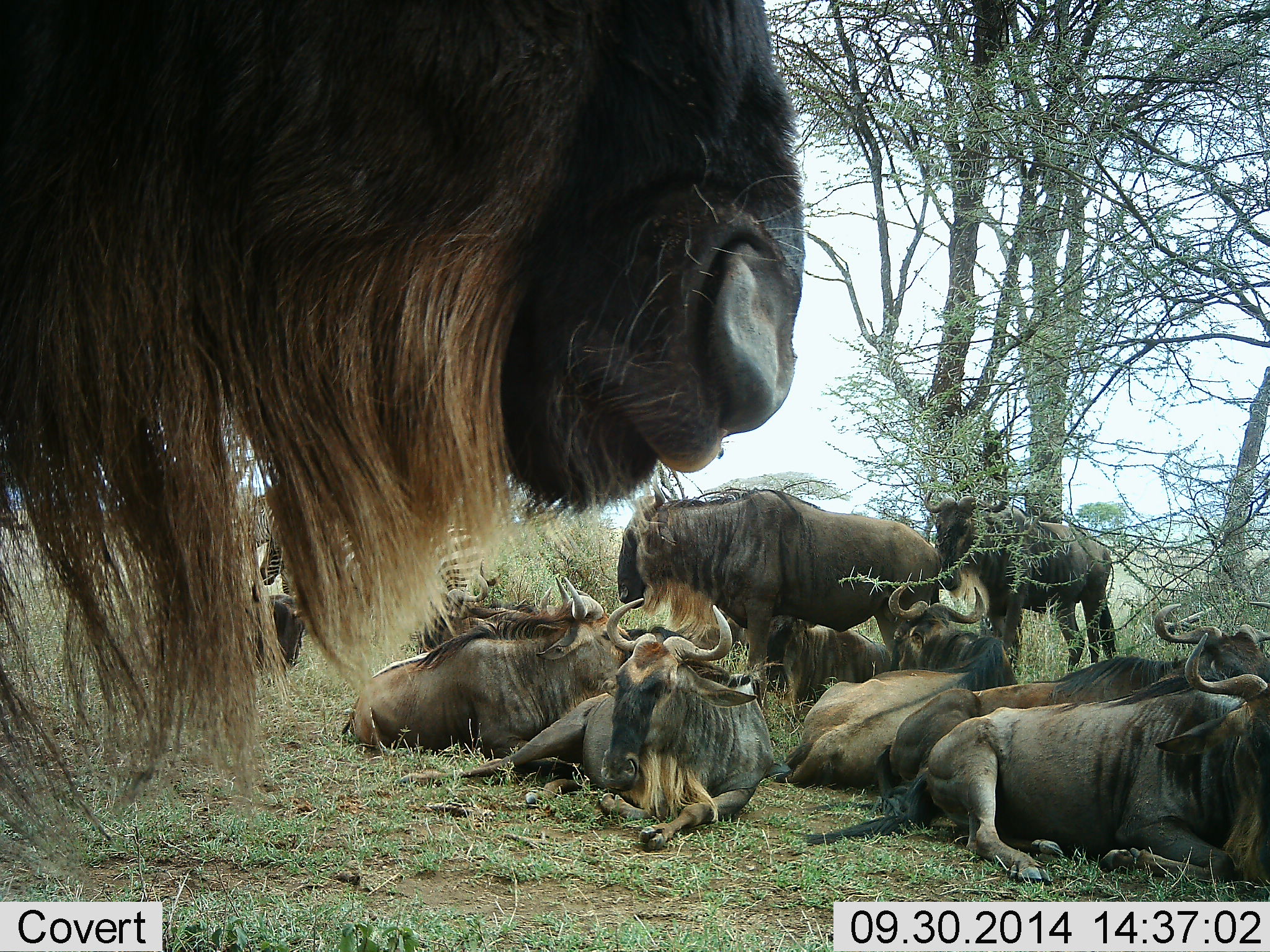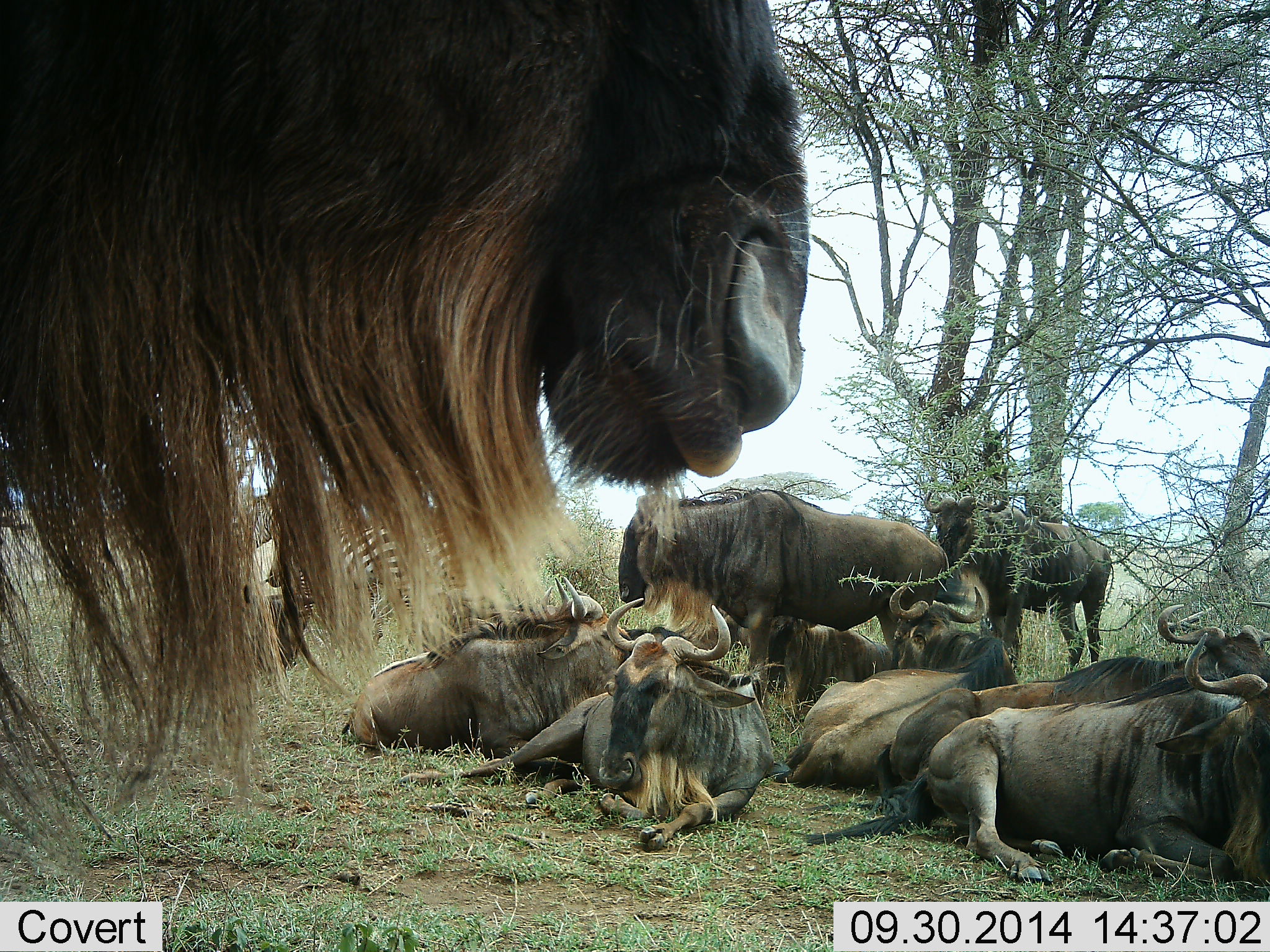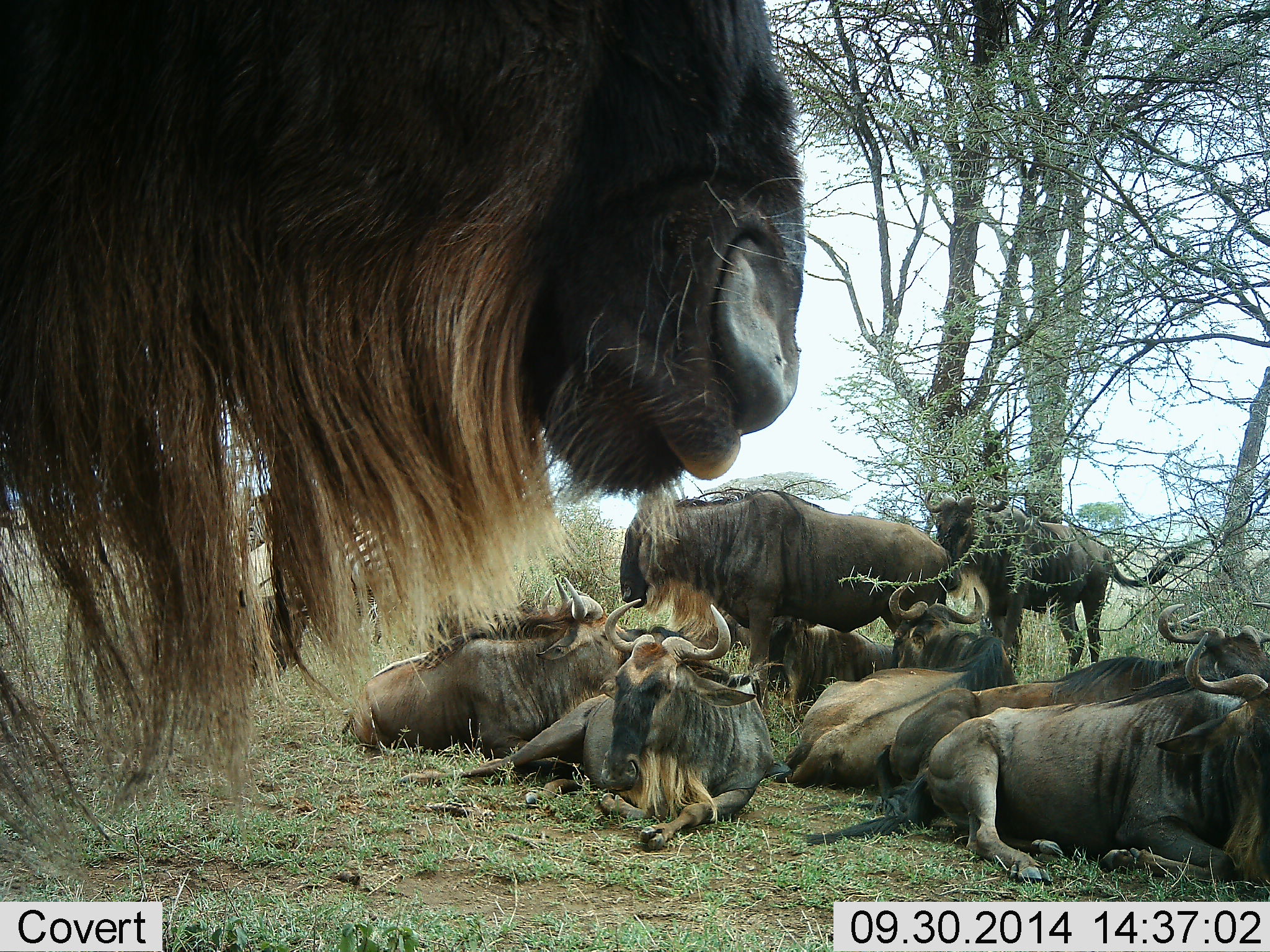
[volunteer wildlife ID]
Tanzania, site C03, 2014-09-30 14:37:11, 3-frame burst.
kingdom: Animalia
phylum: Chordata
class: Mammalia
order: Artiodactyla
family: Bovidae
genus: Connochaetes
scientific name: Connochaetes taurinus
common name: blue wildebeest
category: wildebeest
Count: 9.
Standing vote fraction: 69%.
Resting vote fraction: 100%.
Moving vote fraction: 0%.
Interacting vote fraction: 0%.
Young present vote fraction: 0%.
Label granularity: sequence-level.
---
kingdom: Animalia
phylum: Chordata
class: Mammalia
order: Perissodactyla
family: Equidae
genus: Equus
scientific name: Equus quagga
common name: plains zebra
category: zebra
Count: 2.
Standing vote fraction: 100%.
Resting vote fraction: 0%.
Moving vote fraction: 0%.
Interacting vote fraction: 0%.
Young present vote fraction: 0%.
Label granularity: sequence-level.